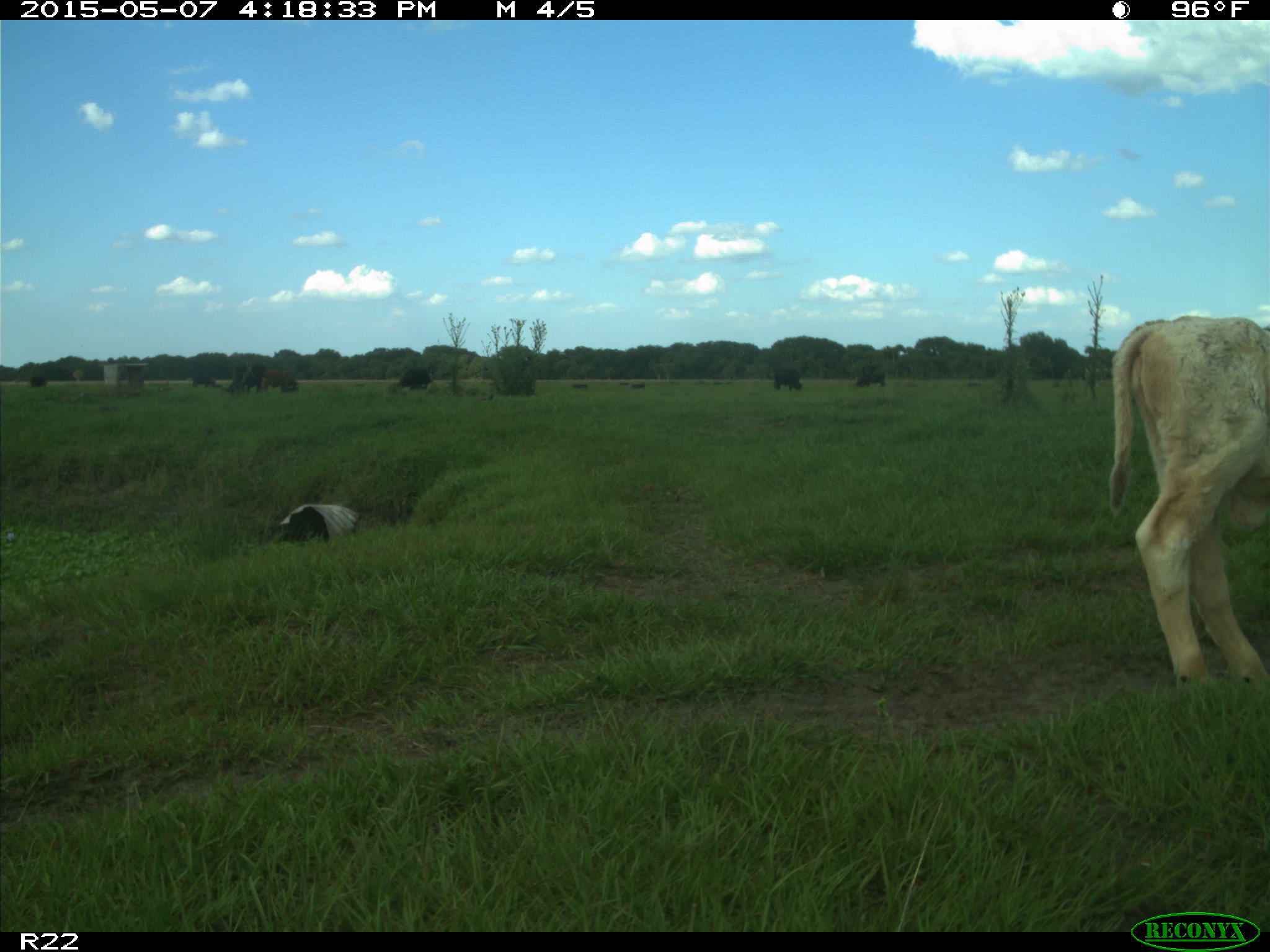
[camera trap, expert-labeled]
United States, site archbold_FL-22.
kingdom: Animalia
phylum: Chordata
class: Mammalia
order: Artiodactyla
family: Bovidae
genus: Bos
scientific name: Bos taurus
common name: domestic cow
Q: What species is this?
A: Bos taurus (domestic cow).